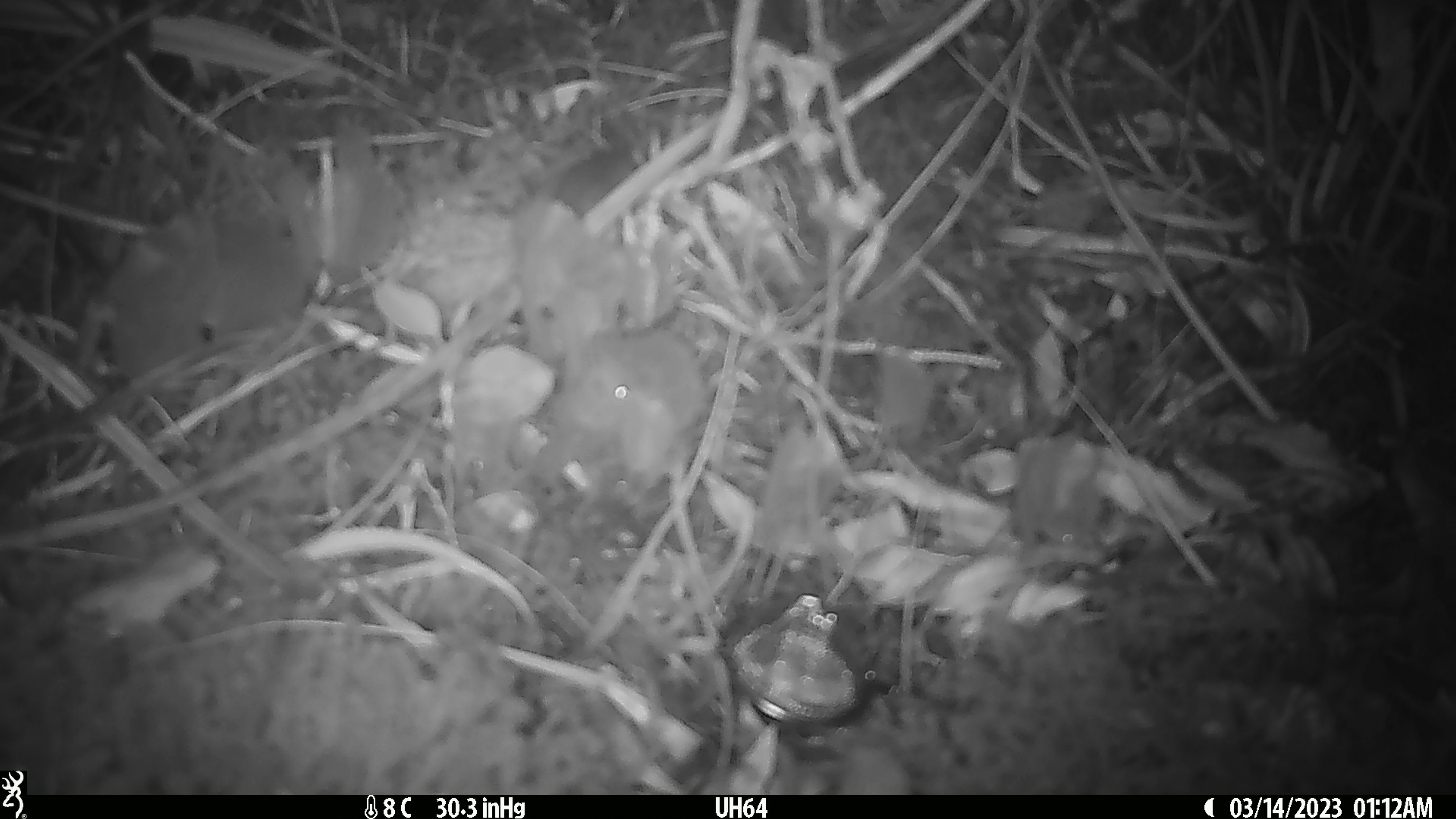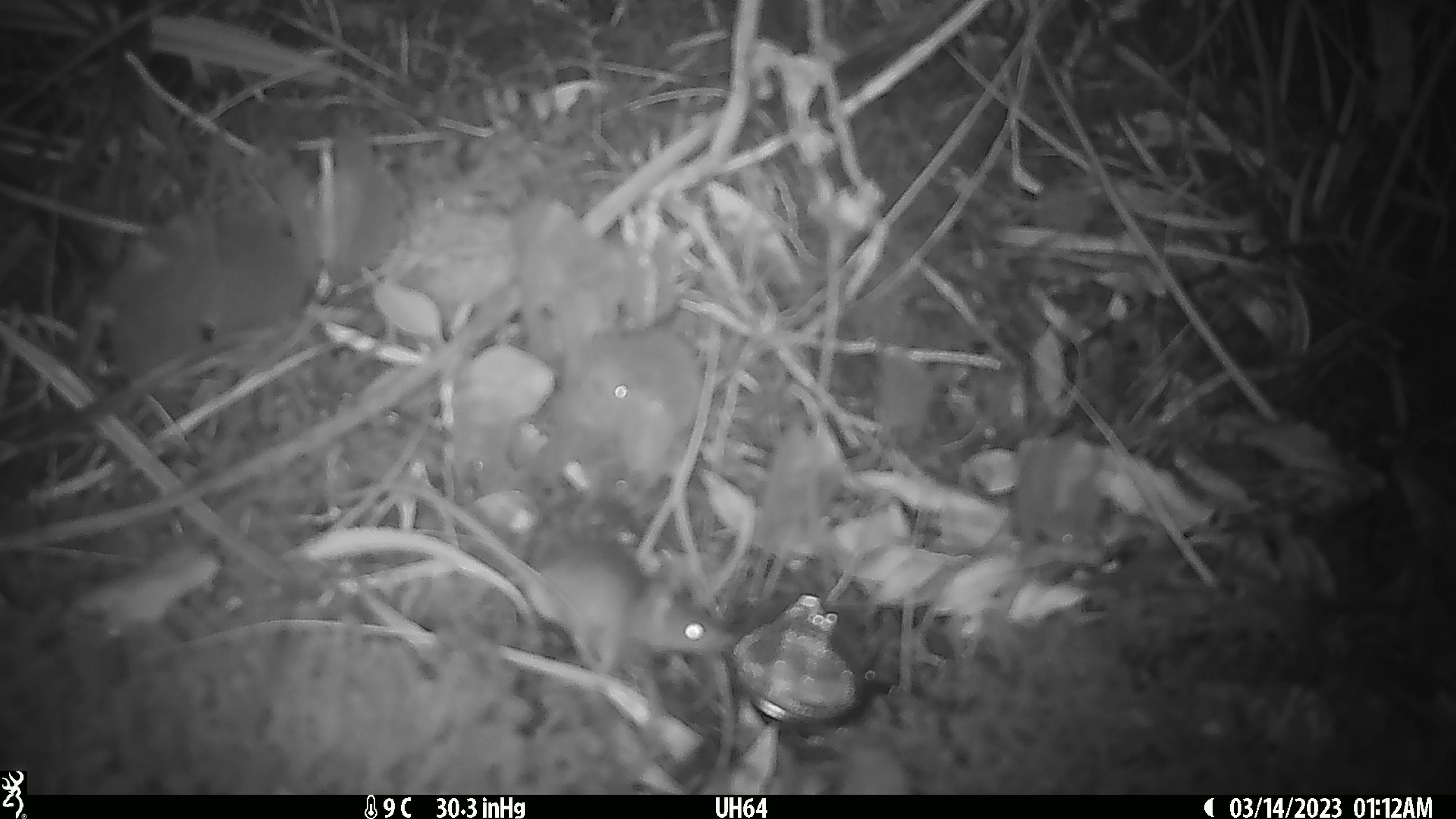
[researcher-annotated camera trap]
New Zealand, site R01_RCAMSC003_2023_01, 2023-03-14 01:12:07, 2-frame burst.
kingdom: Animalia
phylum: Chordata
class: Mammalia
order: Rodentia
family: Muridae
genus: Mus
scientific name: Mus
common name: mouse